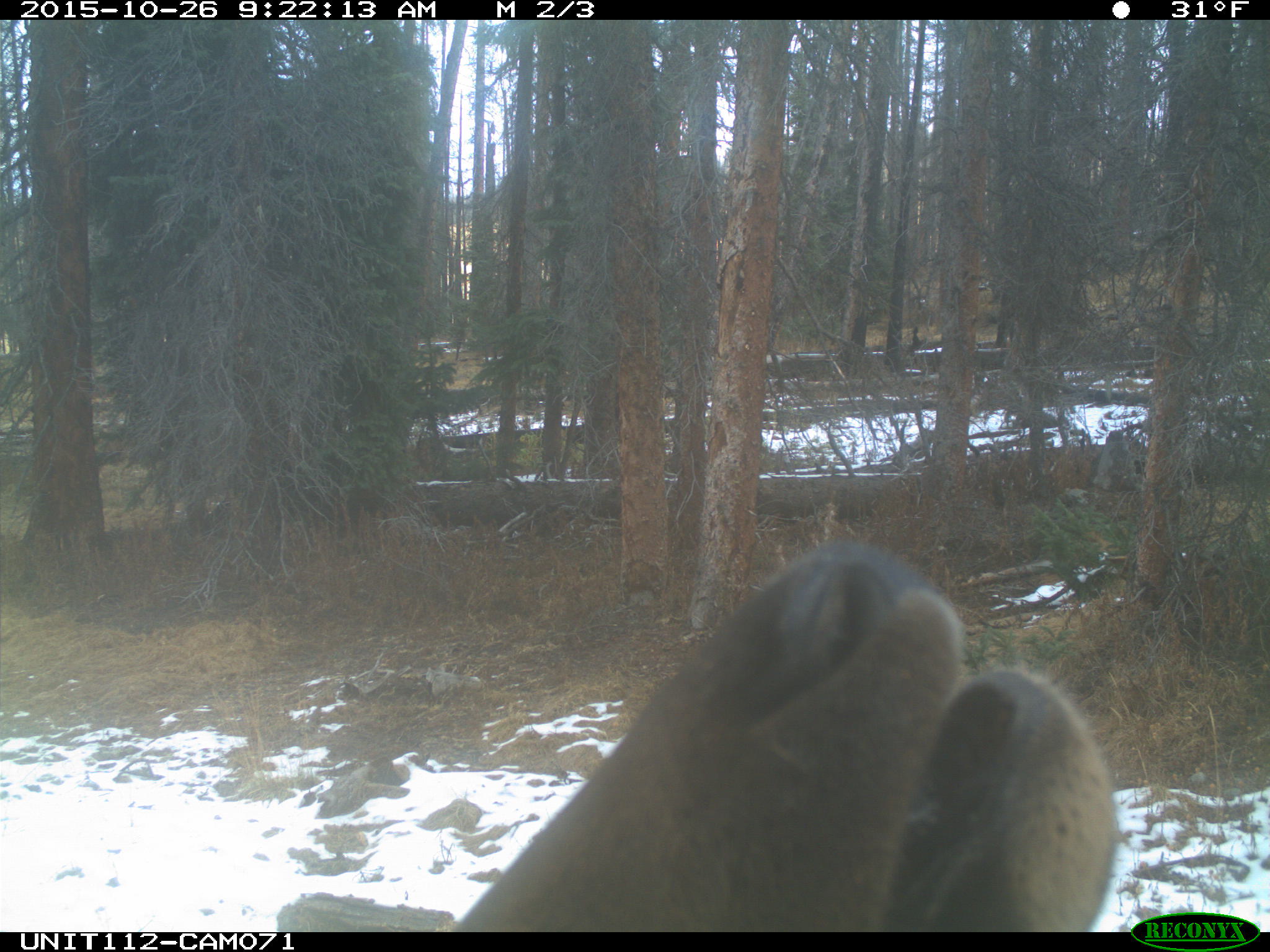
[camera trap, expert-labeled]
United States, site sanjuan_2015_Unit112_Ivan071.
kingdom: Animalia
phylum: Chordata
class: Mammalia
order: Artiodactyla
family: Cervidae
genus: Cervus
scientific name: Cervus elaphus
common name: red deer